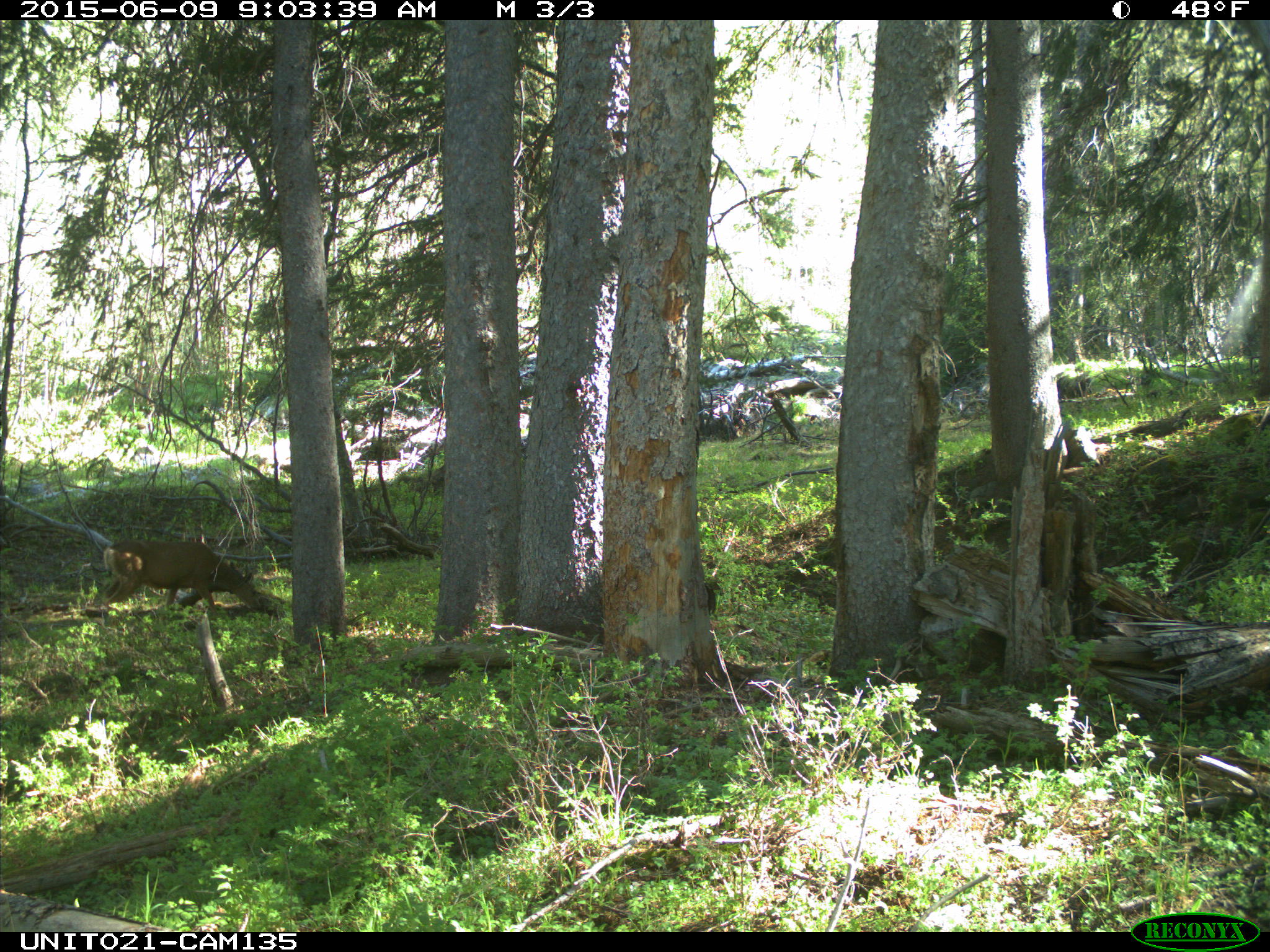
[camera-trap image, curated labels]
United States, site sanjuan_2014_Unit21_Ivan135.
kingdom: Animalia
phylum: Chordata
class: Mammalia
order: Artiodactyla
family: Cervidae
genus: Odocoileus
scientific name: Odocoileus hemionus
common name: mule deer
Odocoileus hemionus (mule deer).